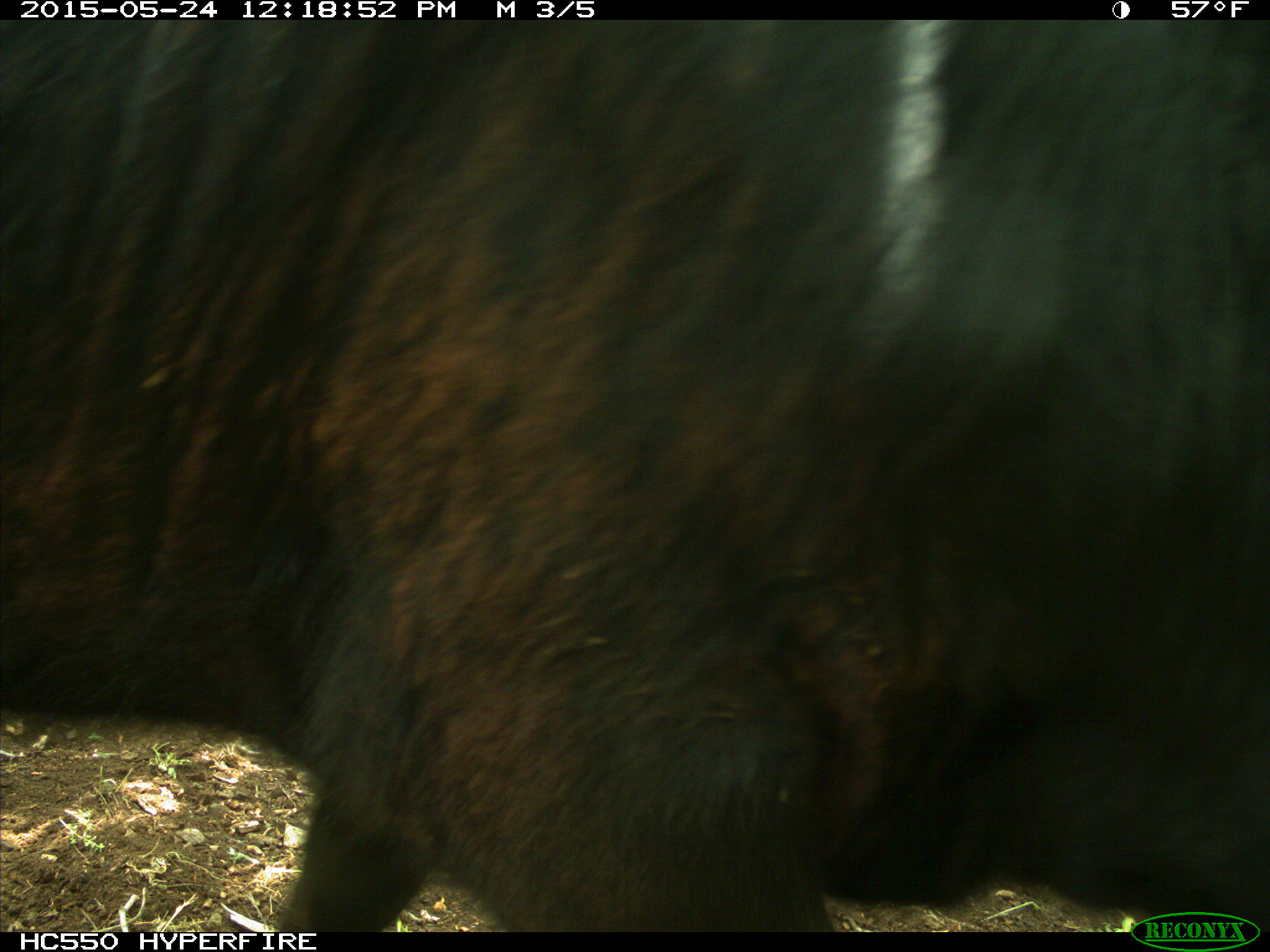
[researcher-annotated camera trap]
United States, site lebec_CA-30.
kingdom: Animalia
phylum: Chordata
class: Mammalia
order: Artiodactyla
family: Bovidae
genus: Bos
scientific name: Bos taurus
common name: domestic cow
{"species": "Bos taurus (domestic cow)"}